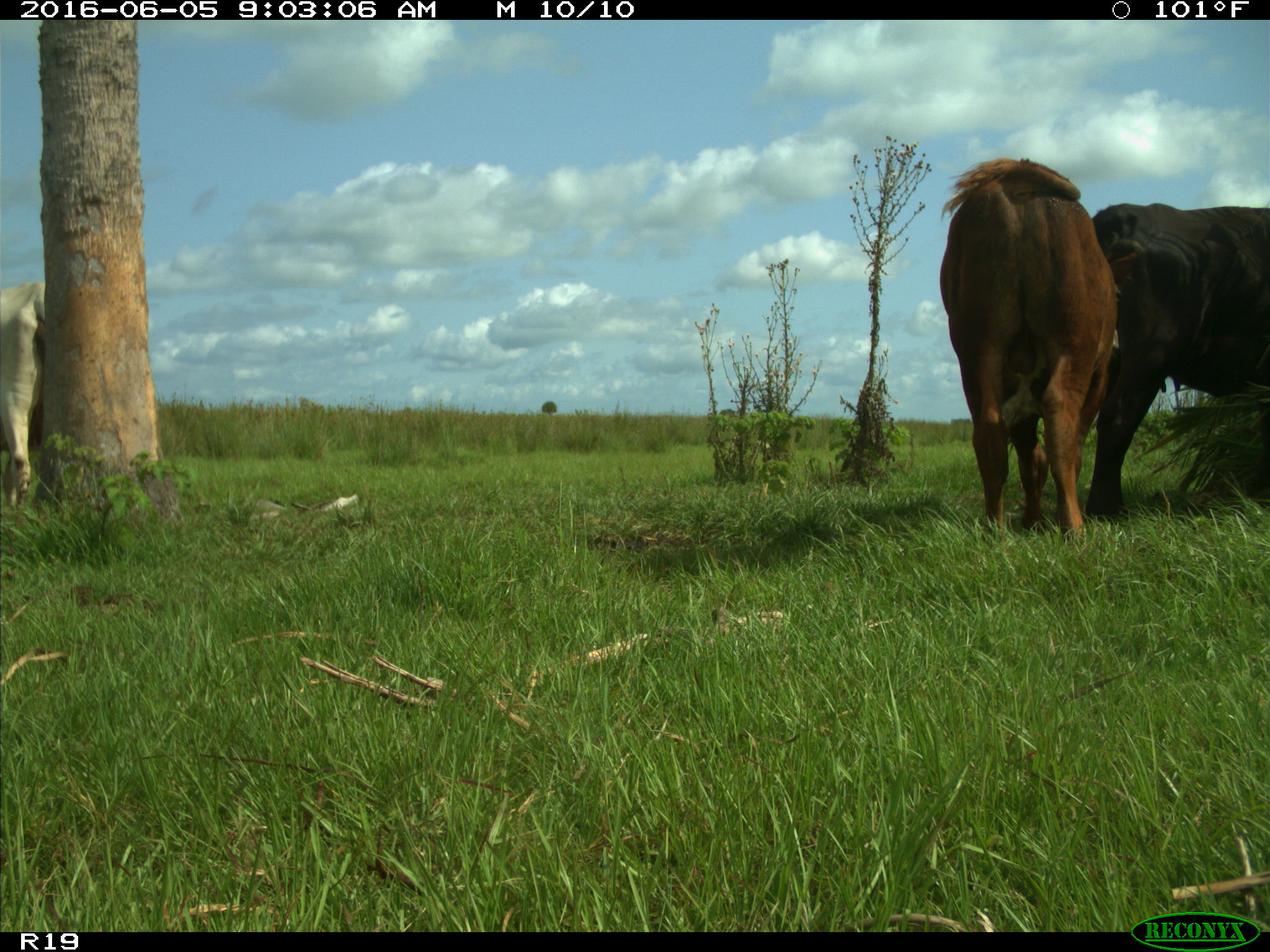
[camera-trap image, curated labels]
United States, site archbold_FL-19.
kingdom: Animalia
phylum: Chordata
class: Mammalia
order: Artiodactyla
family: Bovidae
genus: Bos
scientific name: Bos taurus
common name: domestic cow